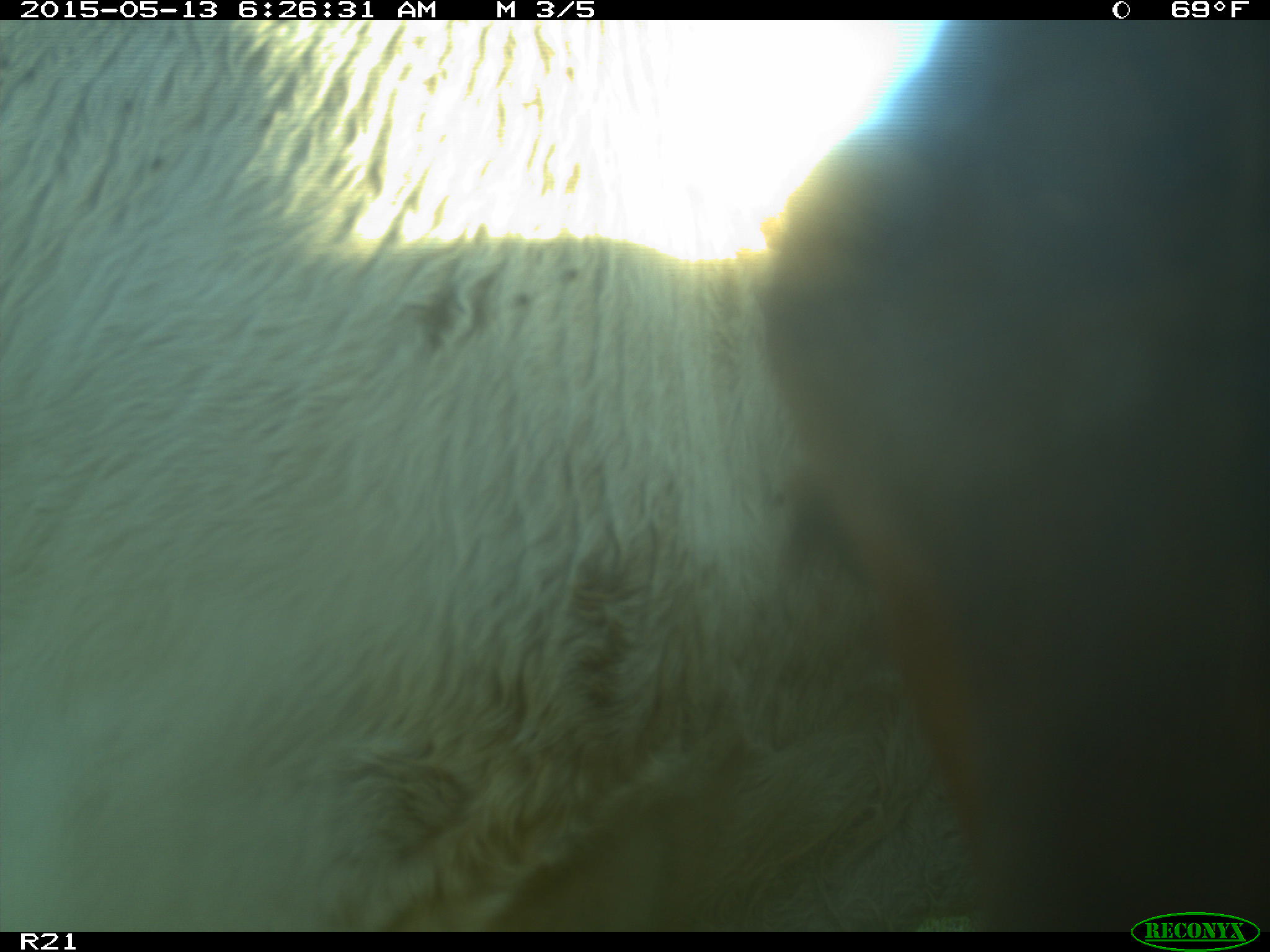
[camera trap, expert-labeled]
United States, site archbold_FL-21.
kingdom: Animalia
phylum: Chordata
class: Mammalia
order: Artiodactyla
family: Bovidae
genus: Bos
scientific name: Bos taurus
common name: domestic cow